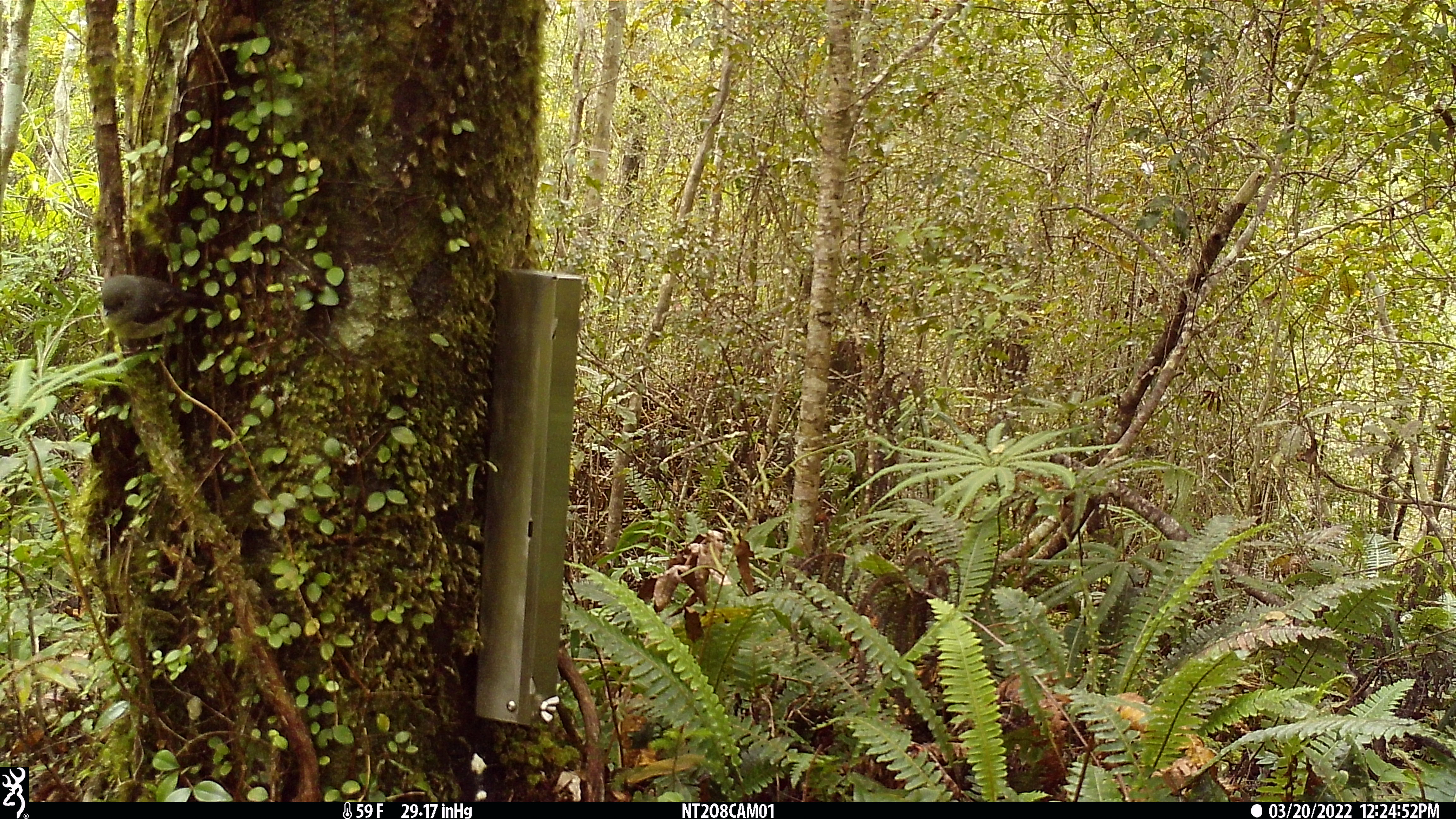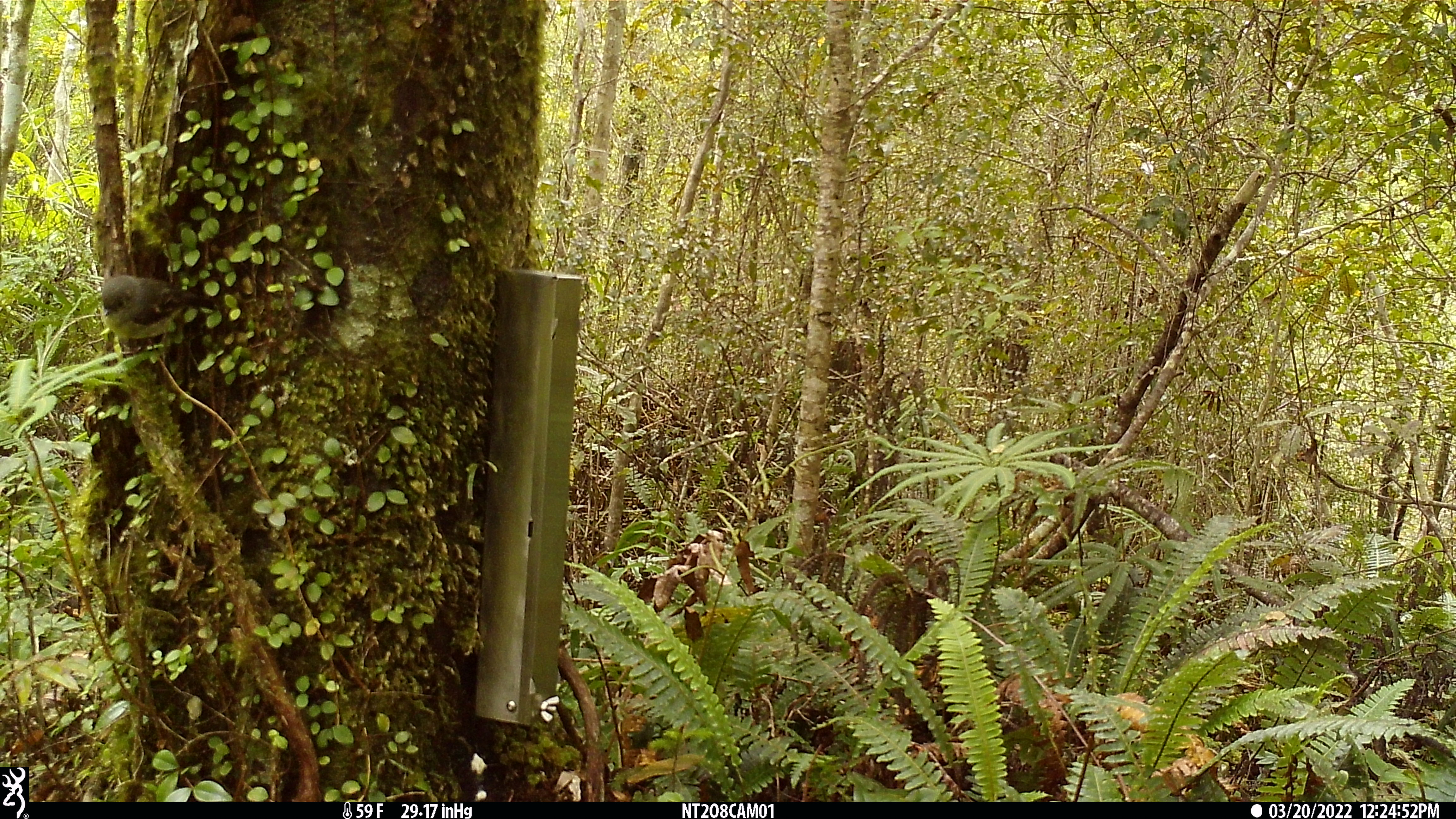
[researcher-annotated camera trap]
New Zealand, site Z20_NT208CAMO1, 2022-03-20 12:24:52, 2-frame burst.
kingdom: Animalia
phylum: Chordata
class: Aves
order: Passeriformes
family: Petroicidae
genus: Petroica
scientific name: Petroica macrocephala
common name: tomtit